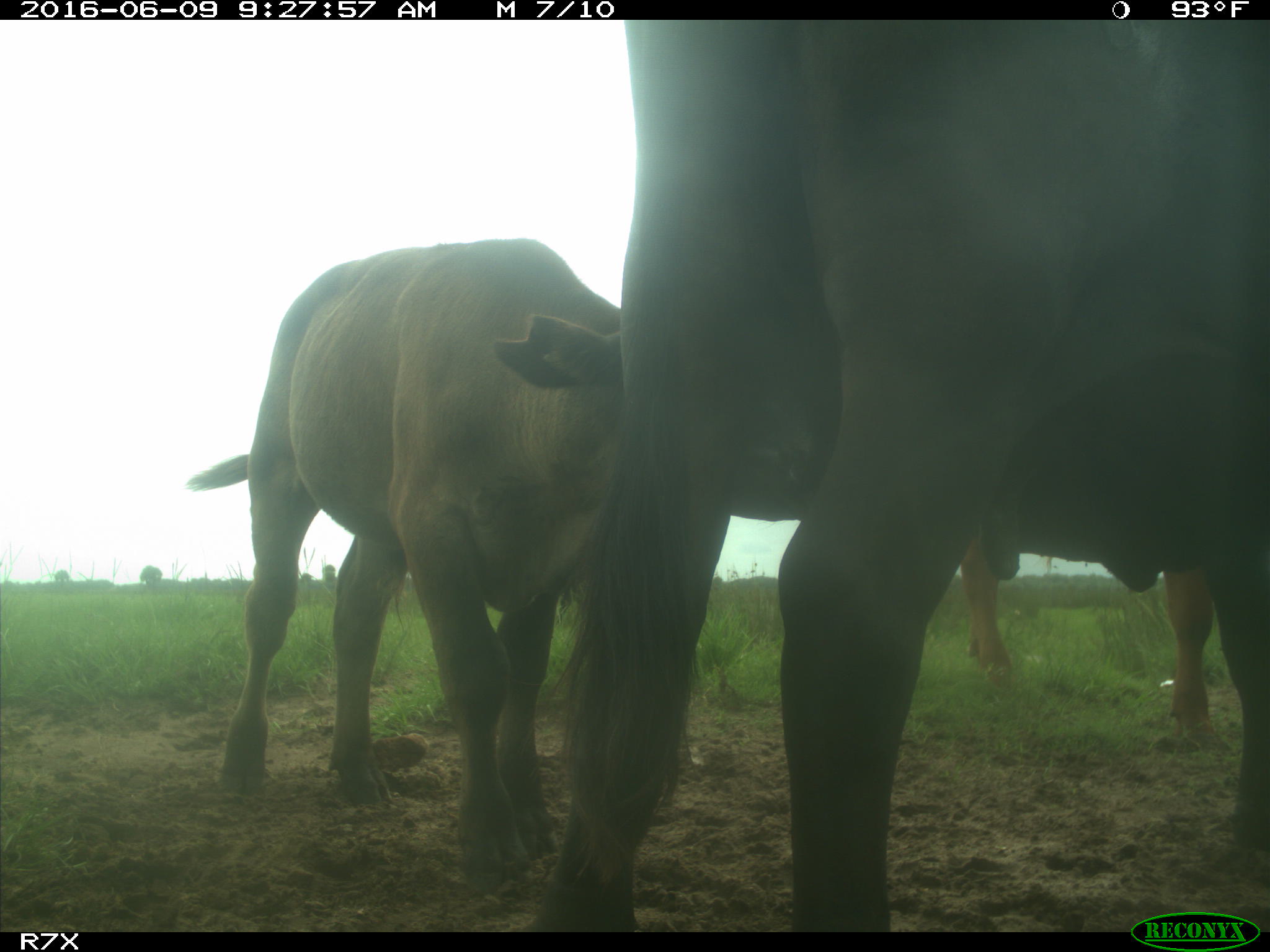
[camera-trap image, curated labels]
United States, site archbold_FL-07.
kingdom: Animalia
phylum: Chordata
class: Mammalia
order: Artiodactyla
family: Bovidae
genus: Bos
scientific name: Bos taurus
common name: domestic cow